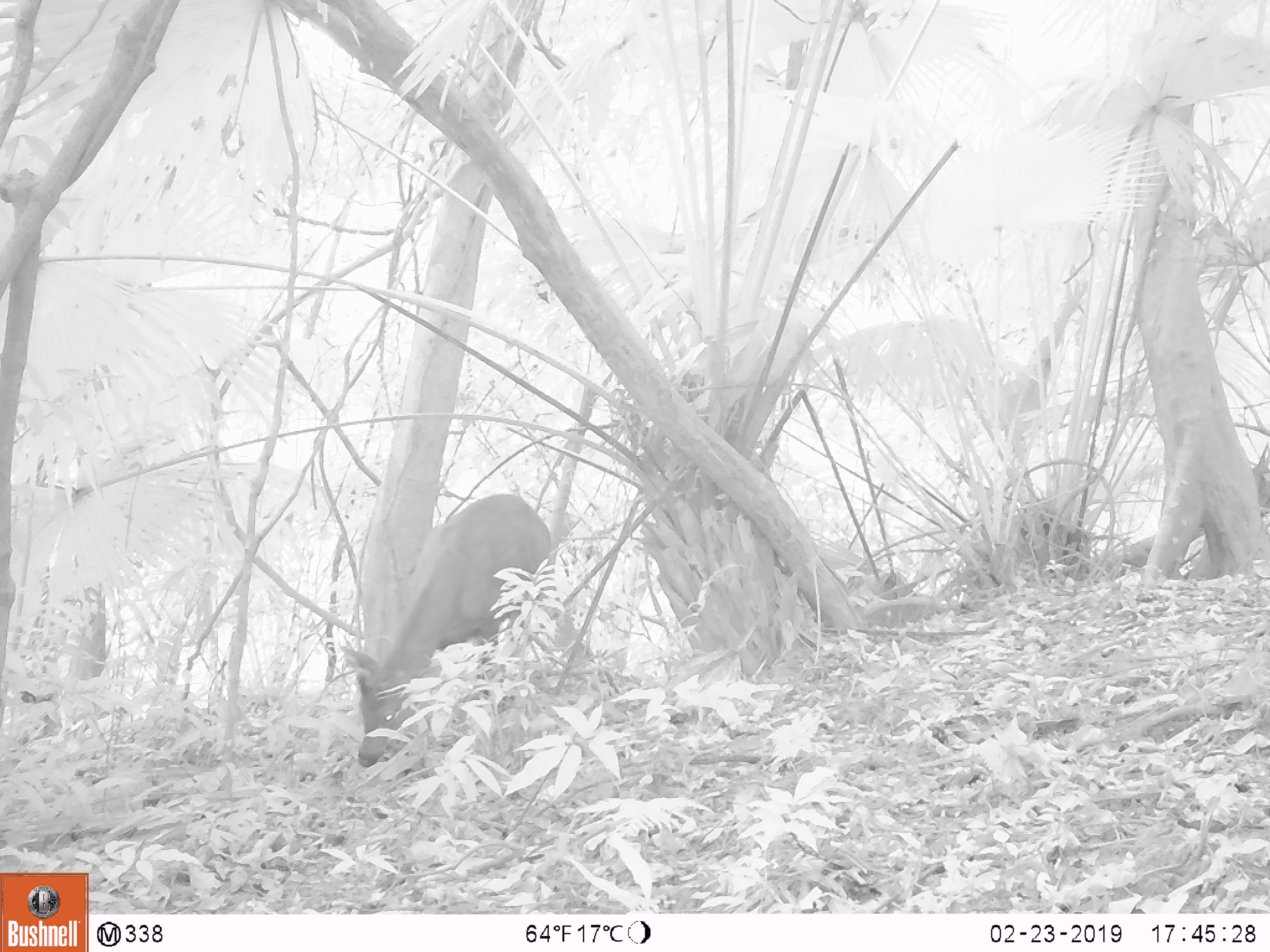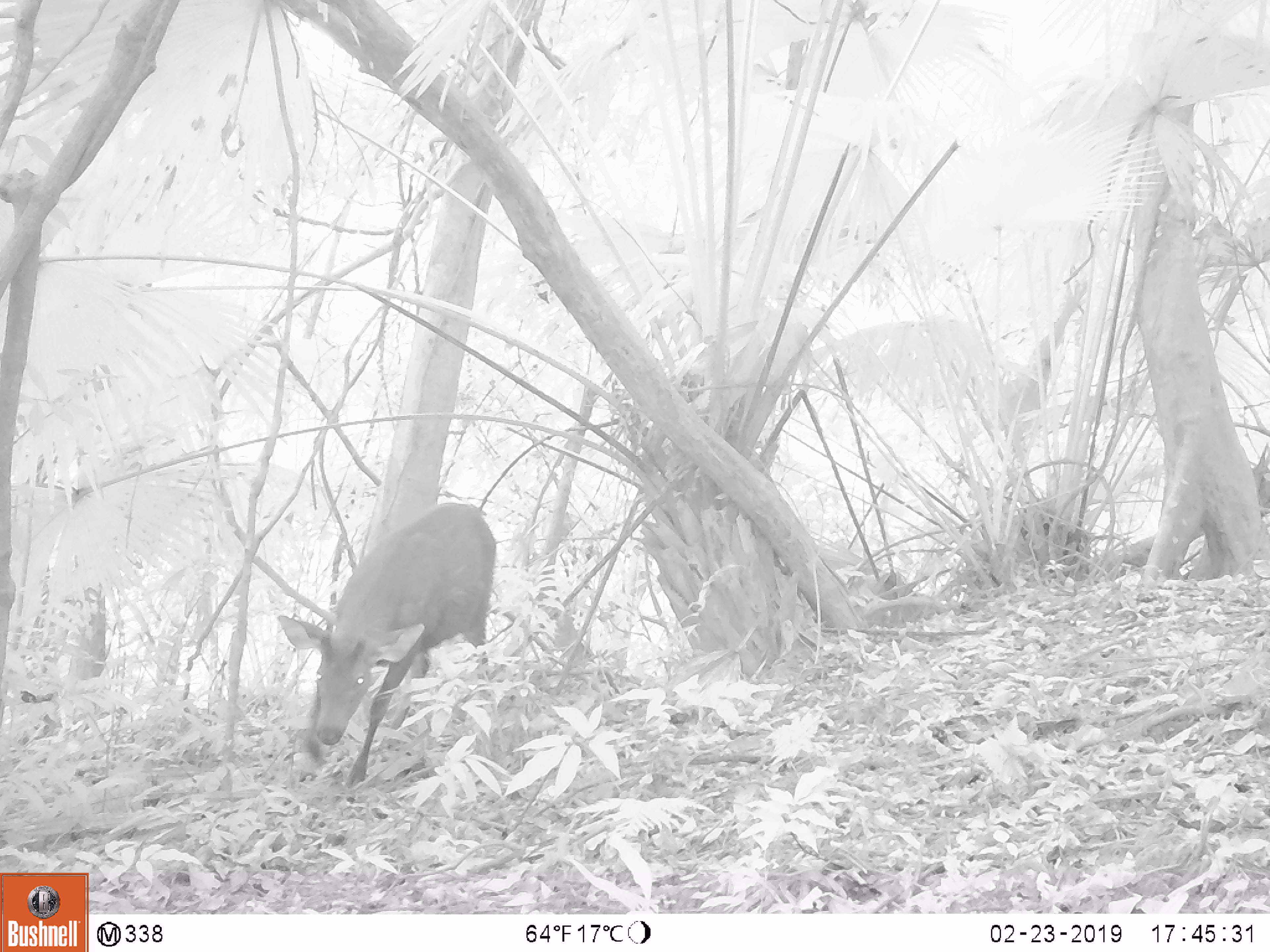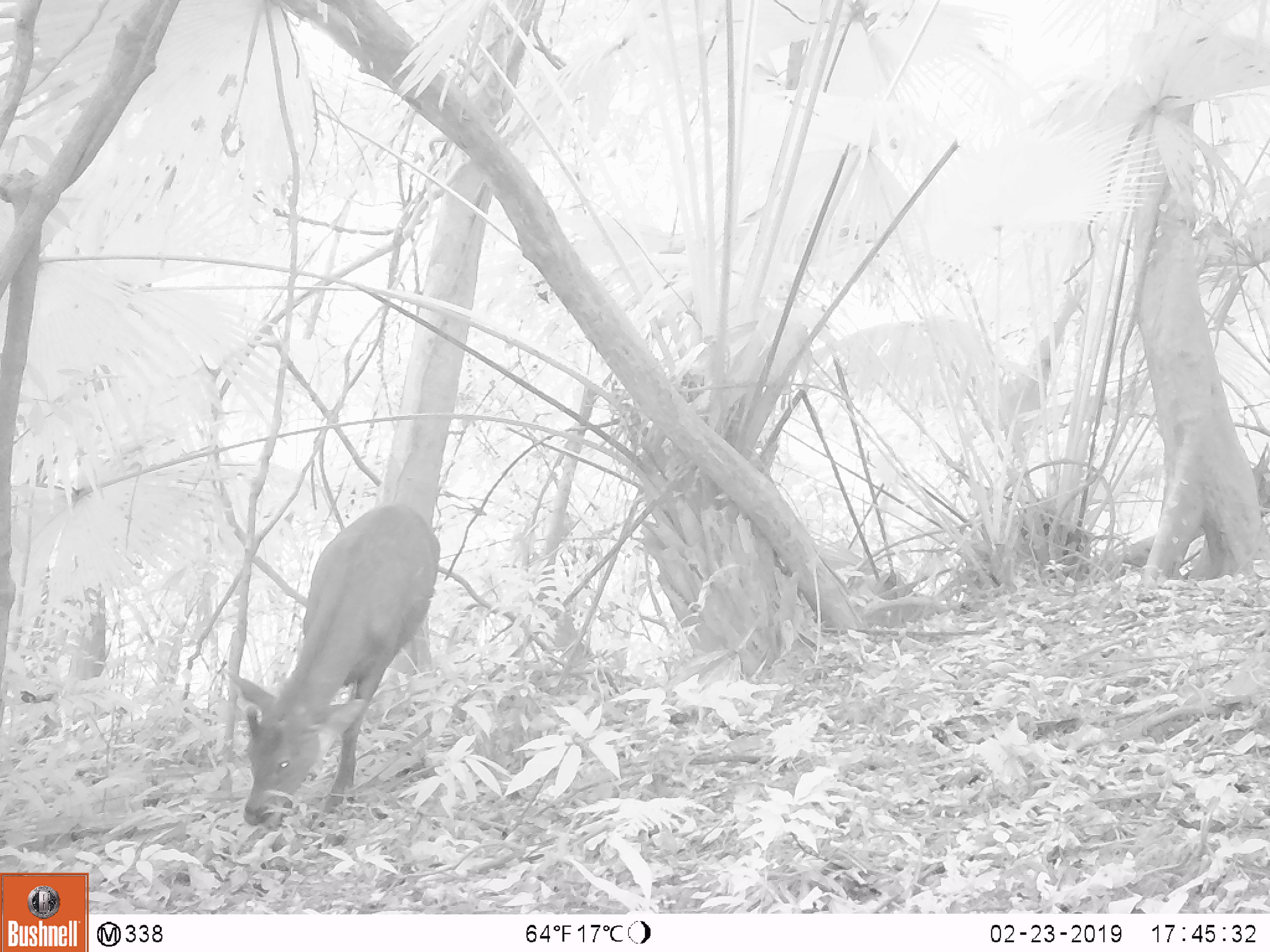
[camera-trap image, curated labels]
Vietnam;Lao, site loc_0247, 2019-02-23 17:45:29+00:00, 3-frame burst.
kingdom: Animalia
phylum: Chordata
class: Mammalia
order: Artiodactyla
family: Cervidae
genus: Rusa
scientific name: Rusa unicolor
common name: sambar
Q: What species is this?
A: Sambar (Rusa unicolor).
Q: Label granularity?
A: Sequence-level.